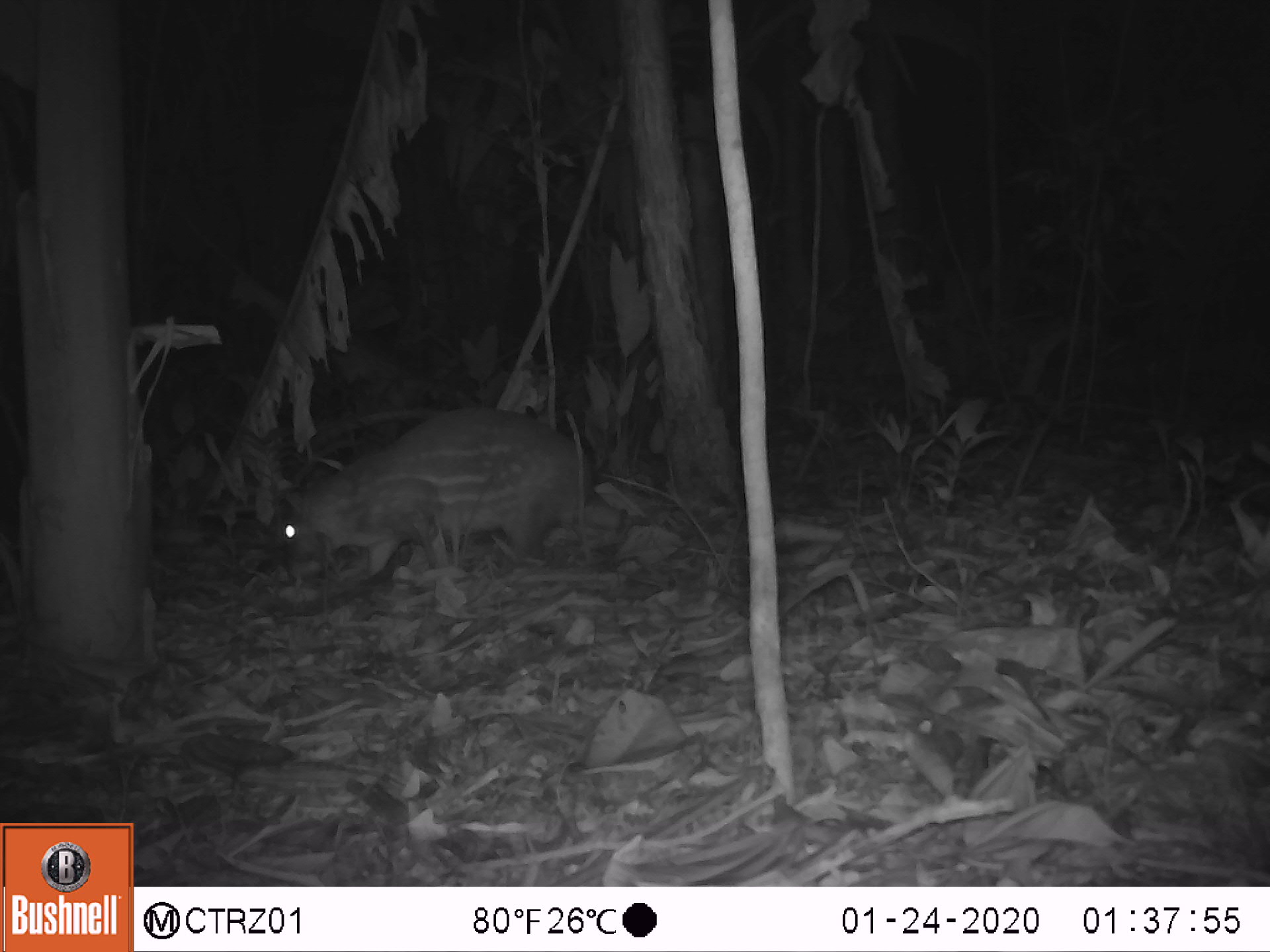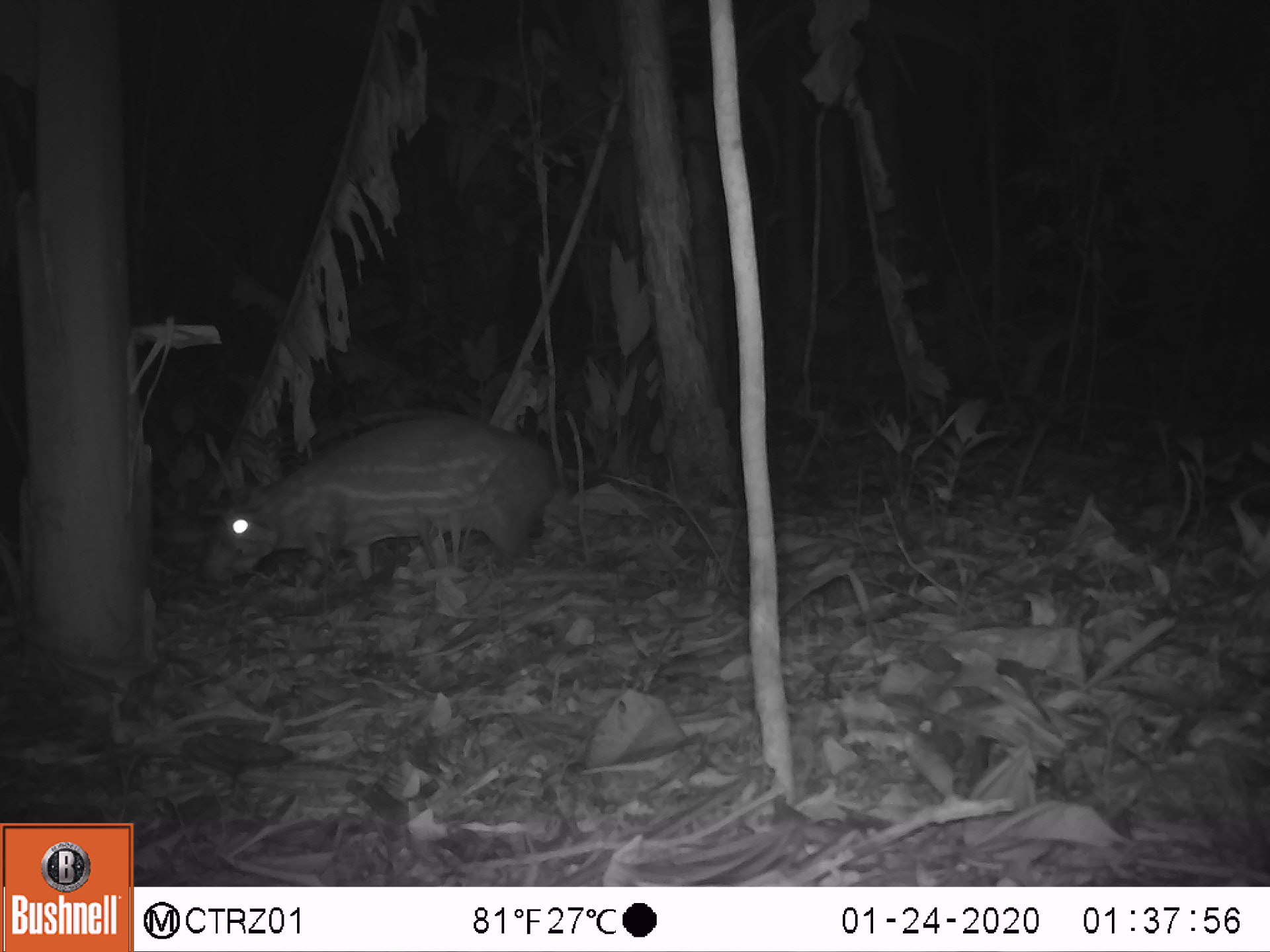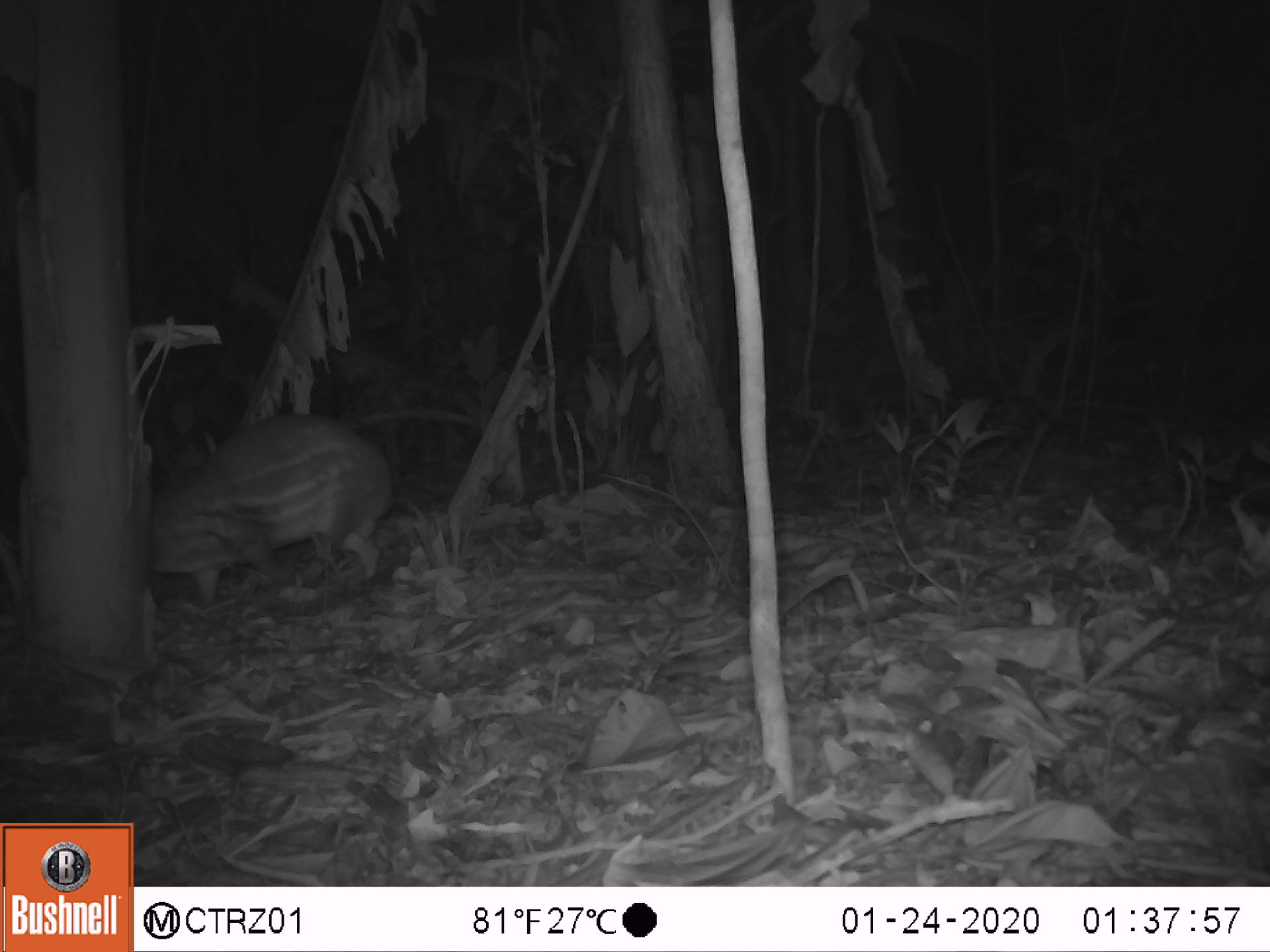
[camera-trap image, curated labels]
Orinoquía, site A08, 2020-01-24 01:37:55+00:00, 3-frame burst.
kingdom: Animalia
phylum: Chordata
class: Mammalia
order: Rodentia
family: Cuniculidae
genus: Cuniculus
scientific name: Cuniculus paca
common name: spotted paca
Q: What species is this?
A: Spotted paca (Cuniculus paca).